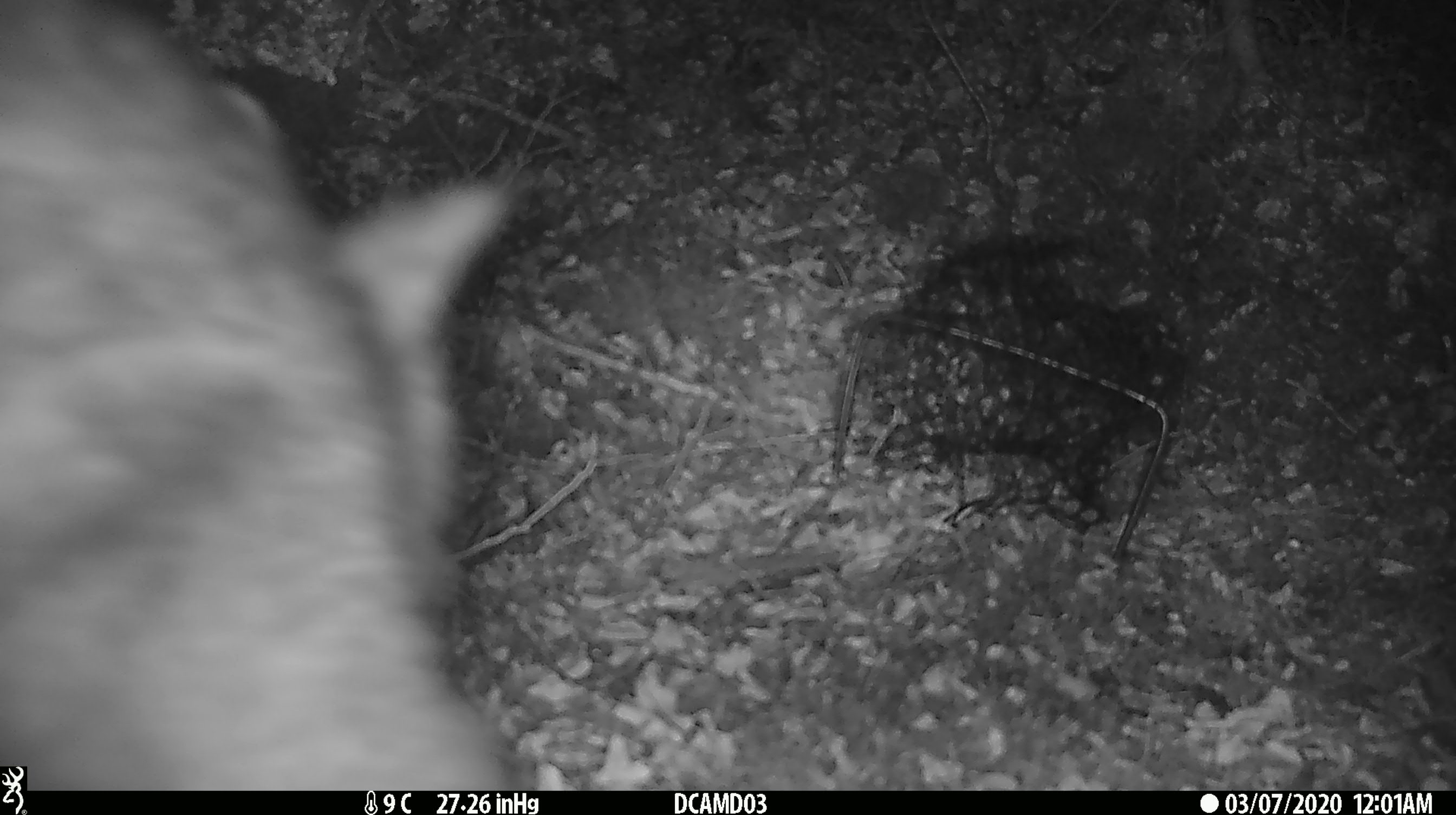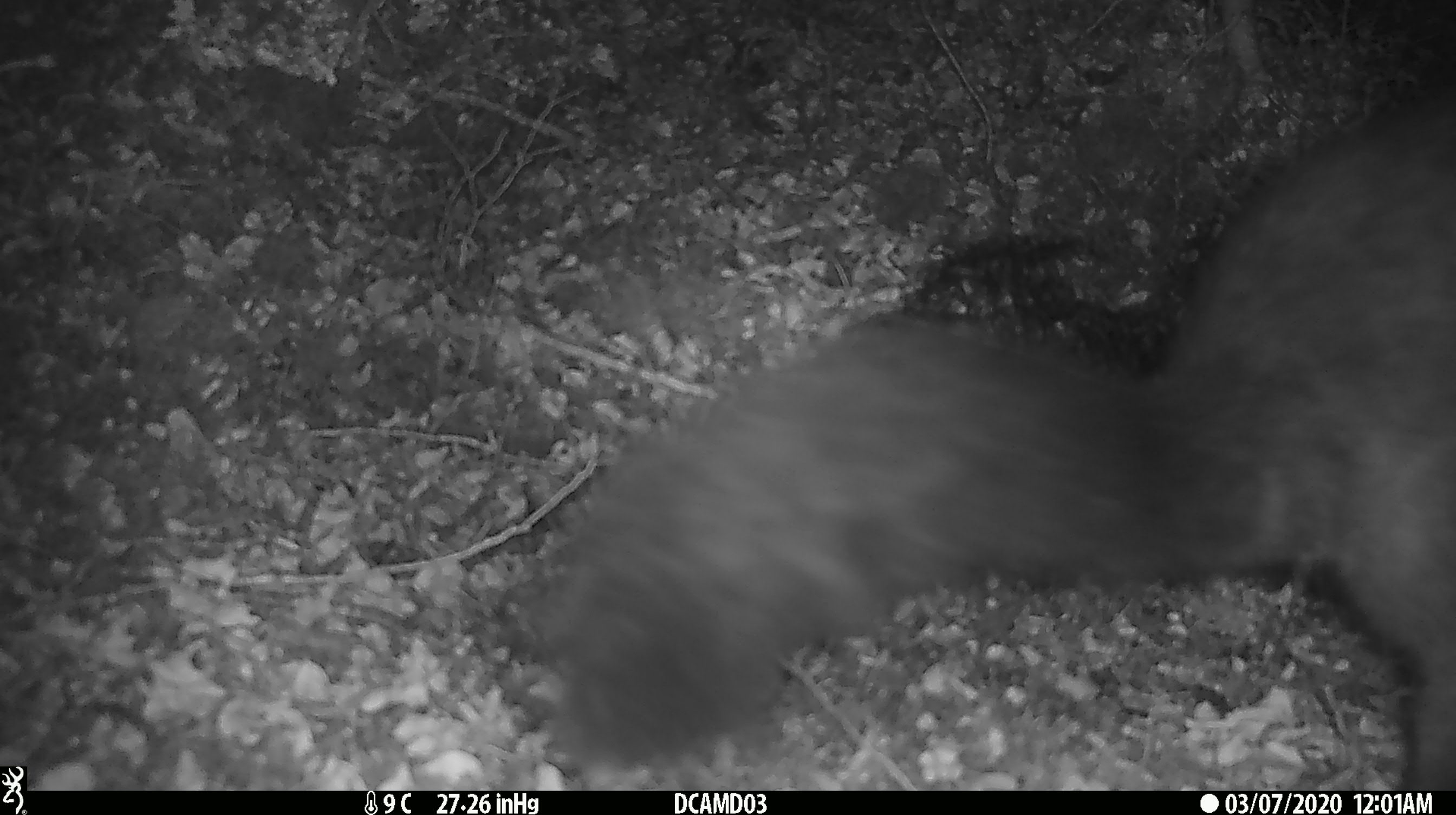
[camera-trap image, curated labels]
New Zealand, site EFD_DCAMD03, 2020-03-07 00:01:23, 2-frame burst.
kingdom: Animalia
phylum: Chordata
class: Mammalia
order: Diprotodontia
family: Phalangeridae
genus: Trichosurus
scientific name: Trichosurus vulpecula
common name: common brushtail possum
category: possum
Possum (common brushtail possum) (Trichosurus vulpecula).